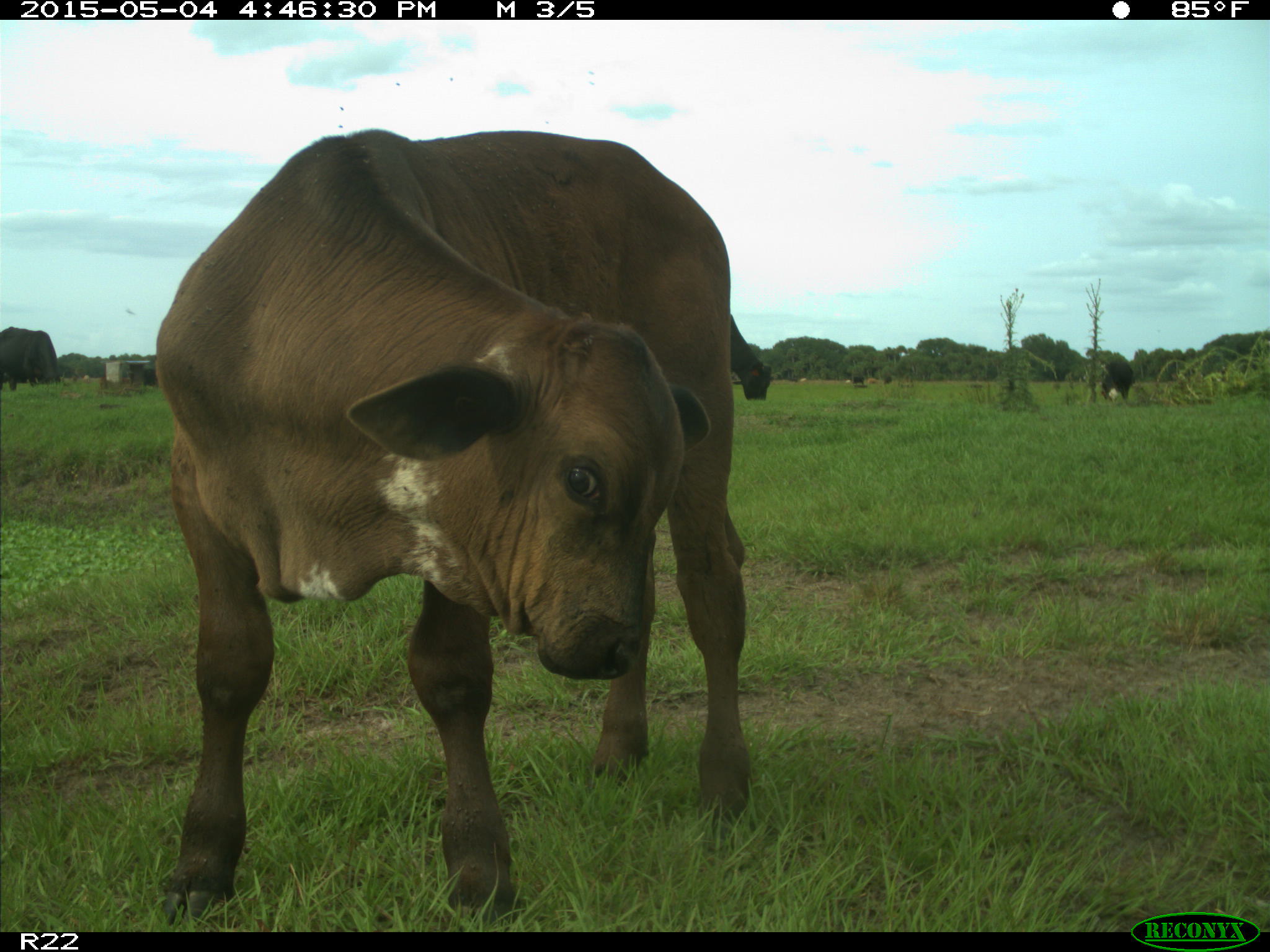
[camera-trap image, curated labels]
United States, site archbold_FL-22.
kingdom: Animalia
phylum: Chordata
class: Mammalia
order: Artiodactyla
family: Bovidae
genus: Bos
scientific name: Bos taurus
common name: domestic cow